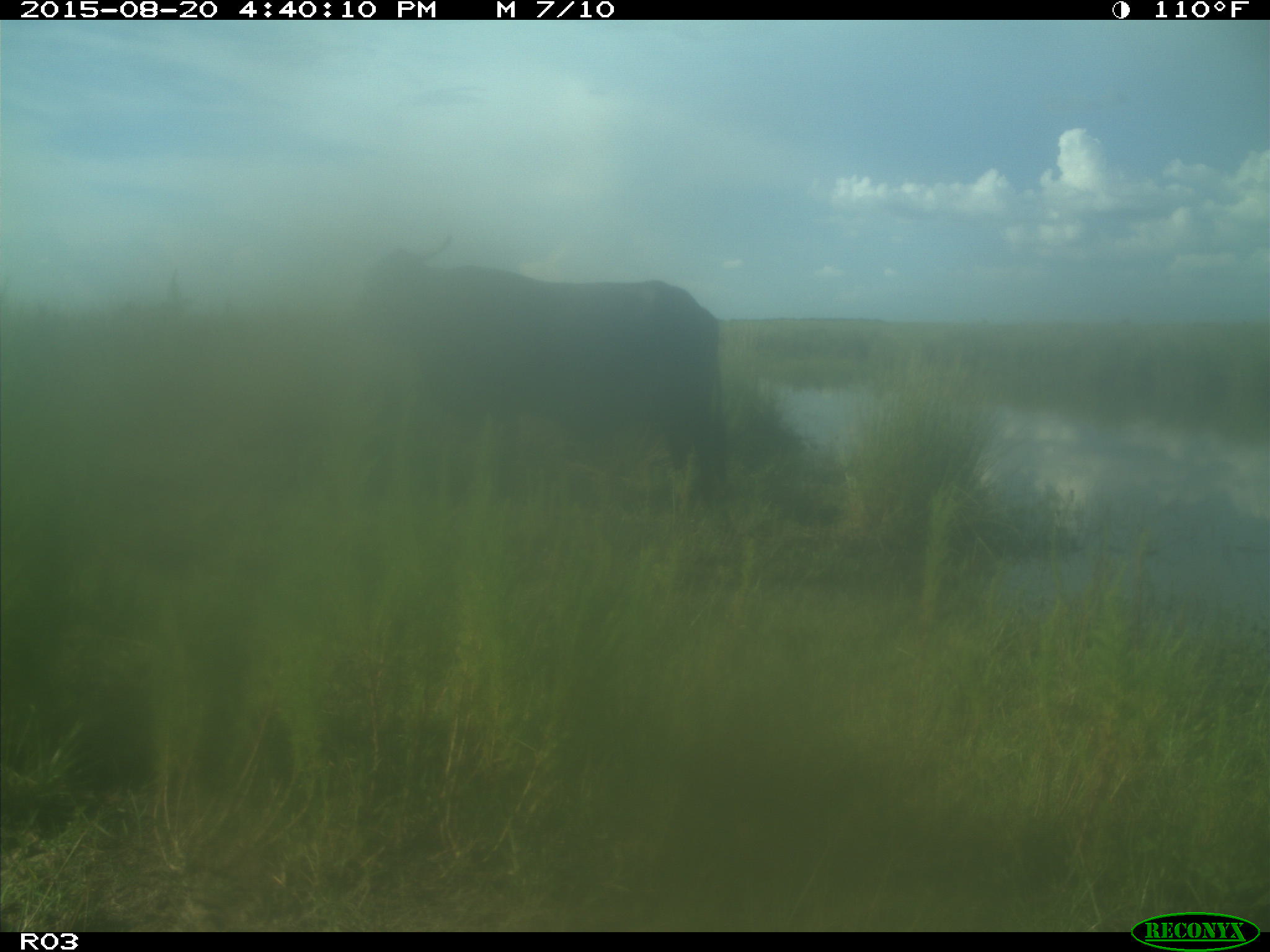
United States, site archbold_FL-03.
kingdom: Animalia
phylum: Chordata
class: Mammalia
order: Artiodactyla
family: Bovidae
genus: Bos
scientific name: Bos taurus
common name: domestic cow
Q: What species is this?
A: Bos taurus (domestic cow).